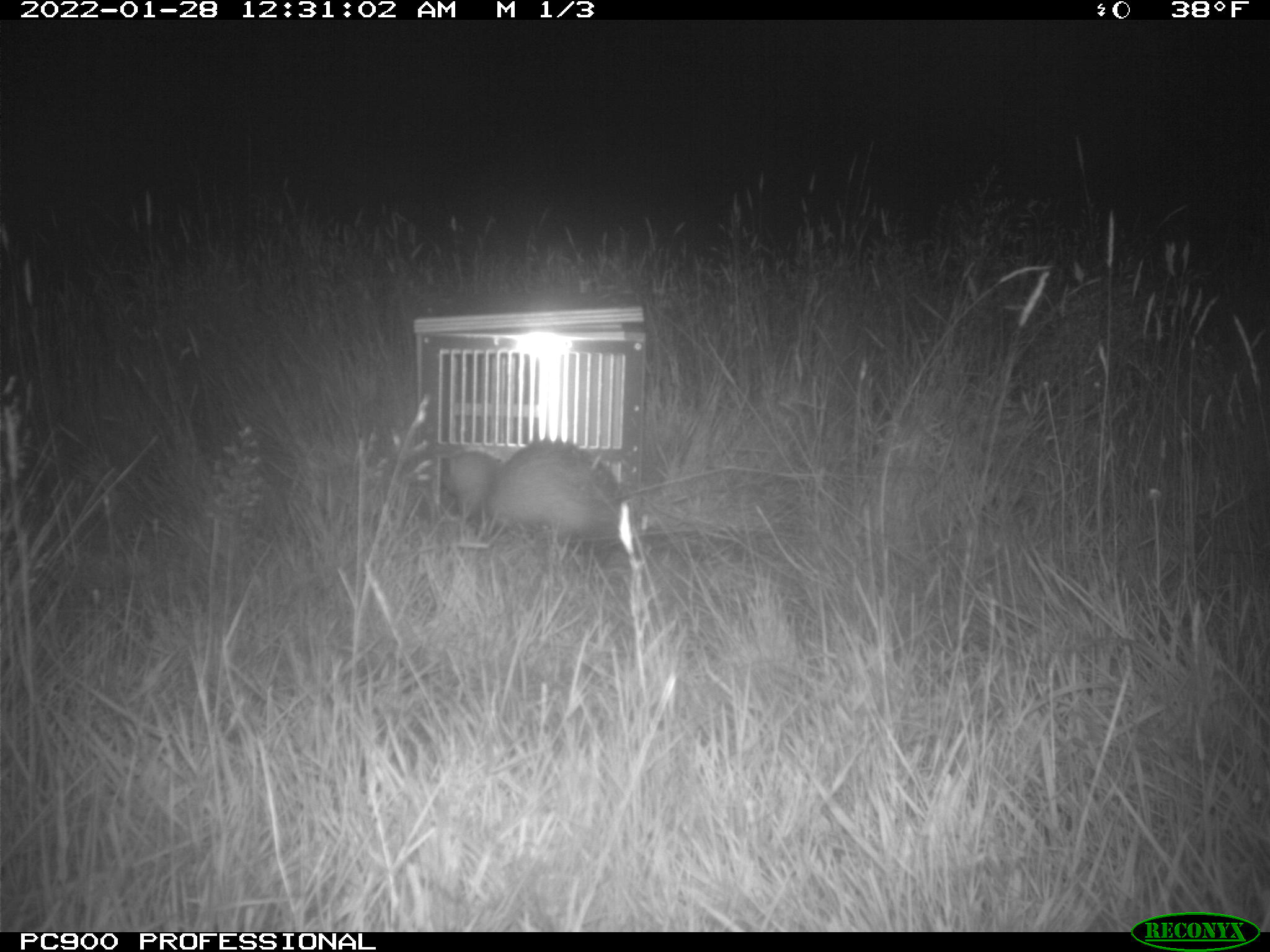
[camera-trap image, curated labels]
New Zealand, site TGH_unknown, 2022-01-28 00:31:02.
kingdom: Animalia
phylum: Chordata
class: Mammalia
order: Carnivora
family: Mustelidae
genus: Mustela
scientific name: Mustela furo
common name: ferret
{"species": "ferret (Mustela furo)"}